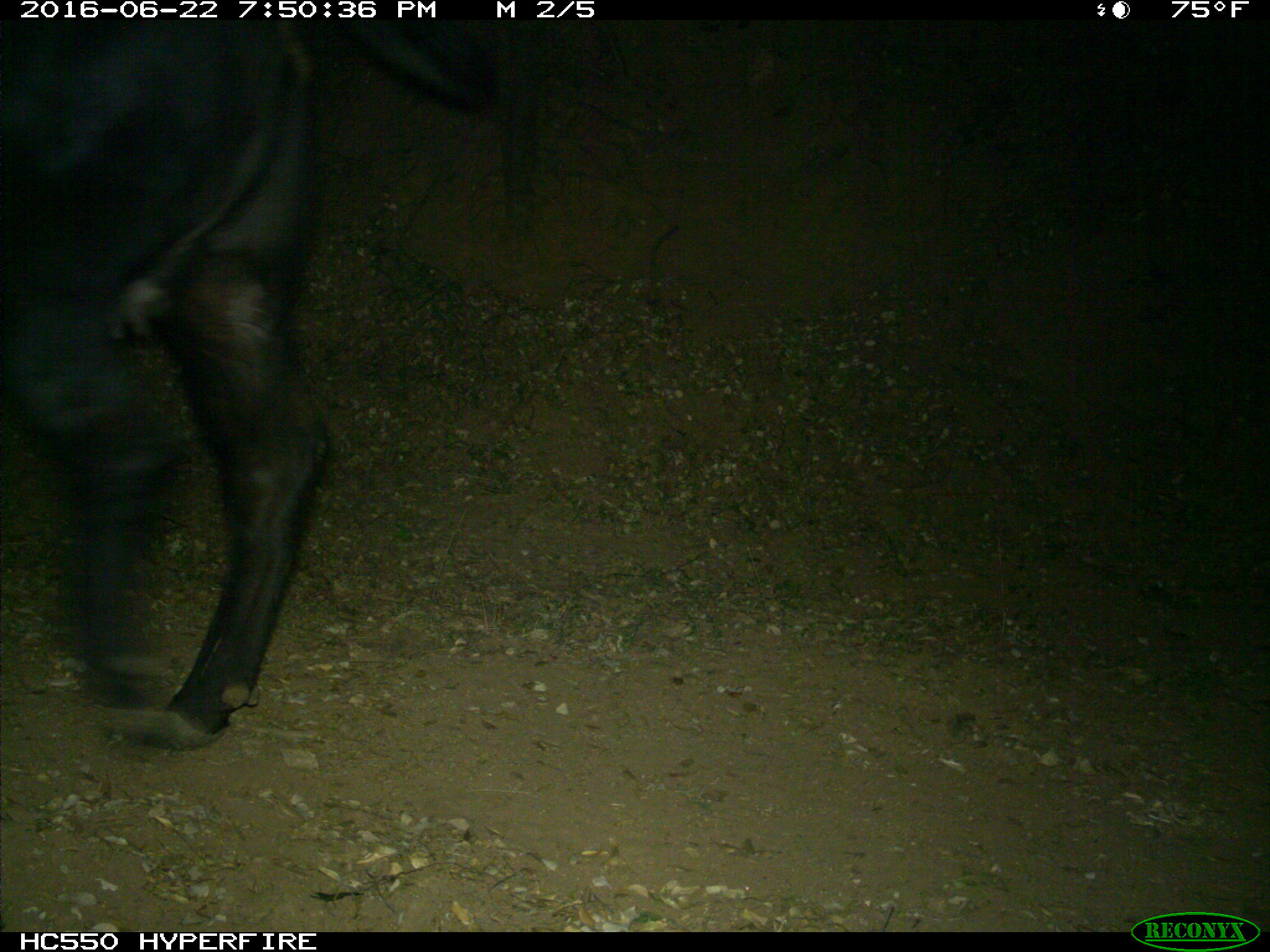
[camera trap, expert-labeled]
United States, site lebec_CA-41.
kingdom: Animalia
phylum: Chordata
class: Mammalia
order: Artiodactyla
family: Bovidae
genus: Bos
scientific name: Bos taurus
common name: domestic cow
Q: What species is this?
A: Bos taurus (domestic cow).